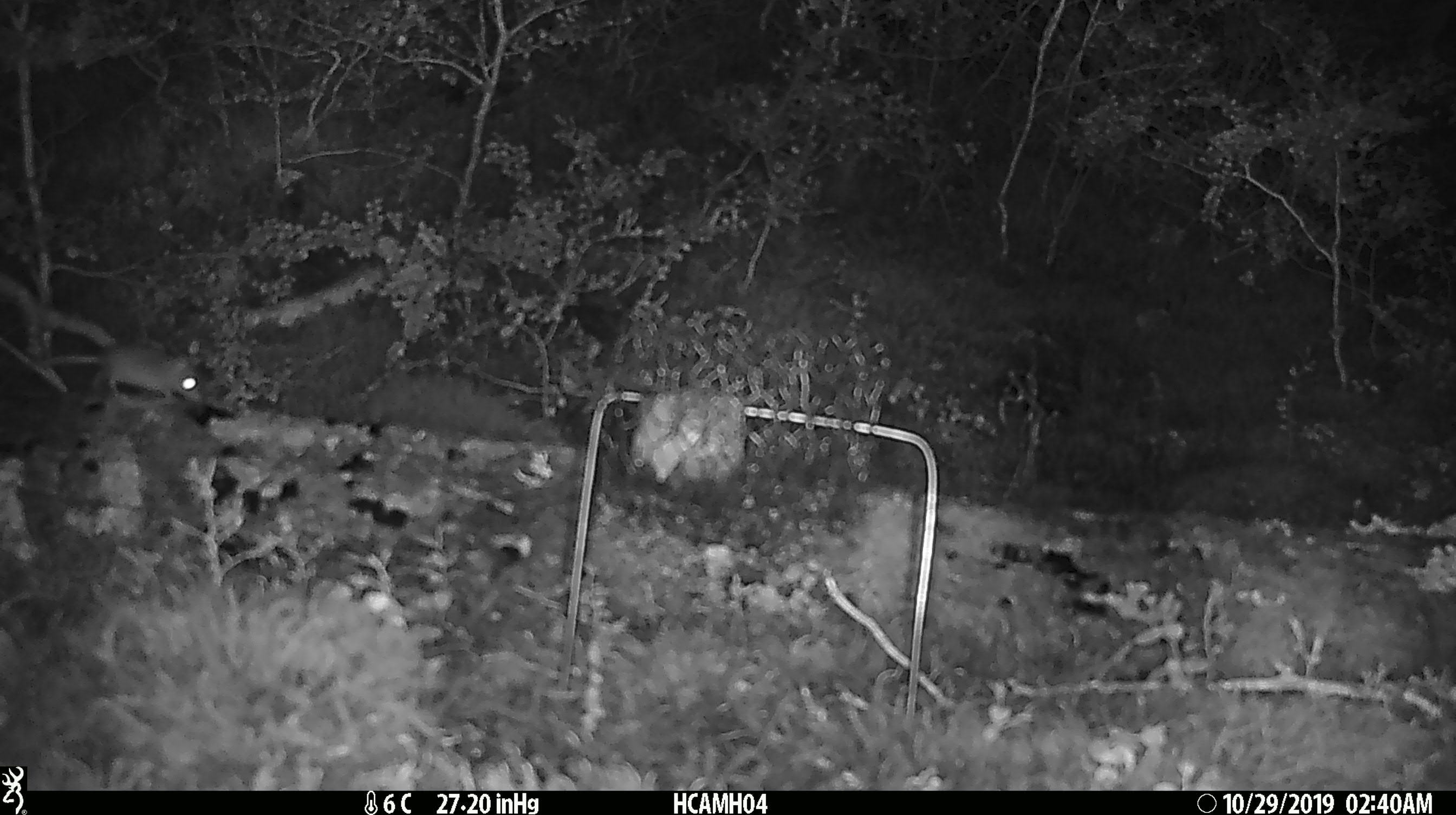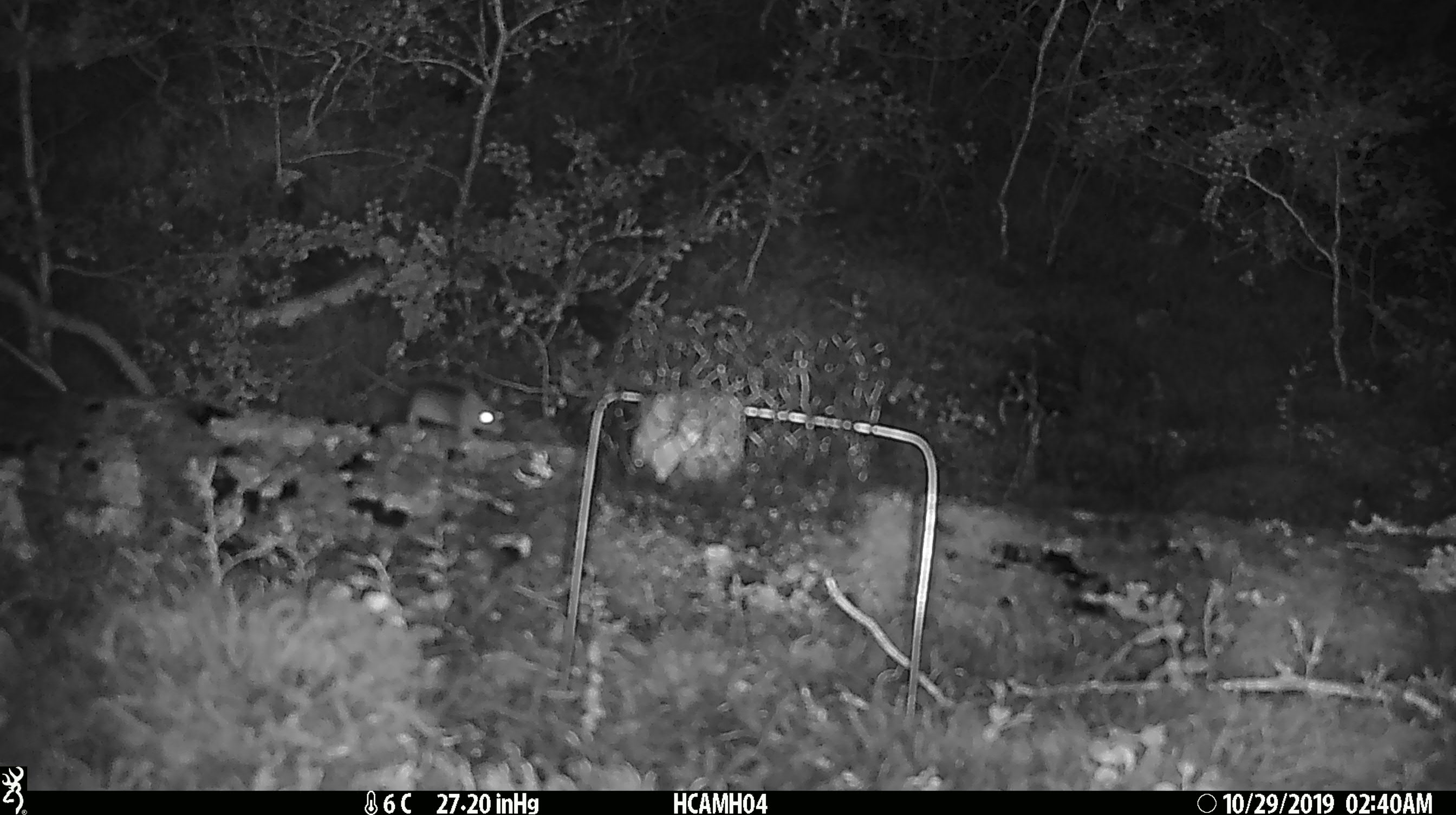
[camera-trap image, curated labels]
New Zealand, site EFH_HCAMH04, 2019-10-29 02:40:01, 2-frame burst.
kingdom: Animalia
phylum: Chordata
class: Mammalia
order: Rodentia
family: Muridae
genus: Mus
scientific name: Mus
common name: mouse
Mouse (Mus).